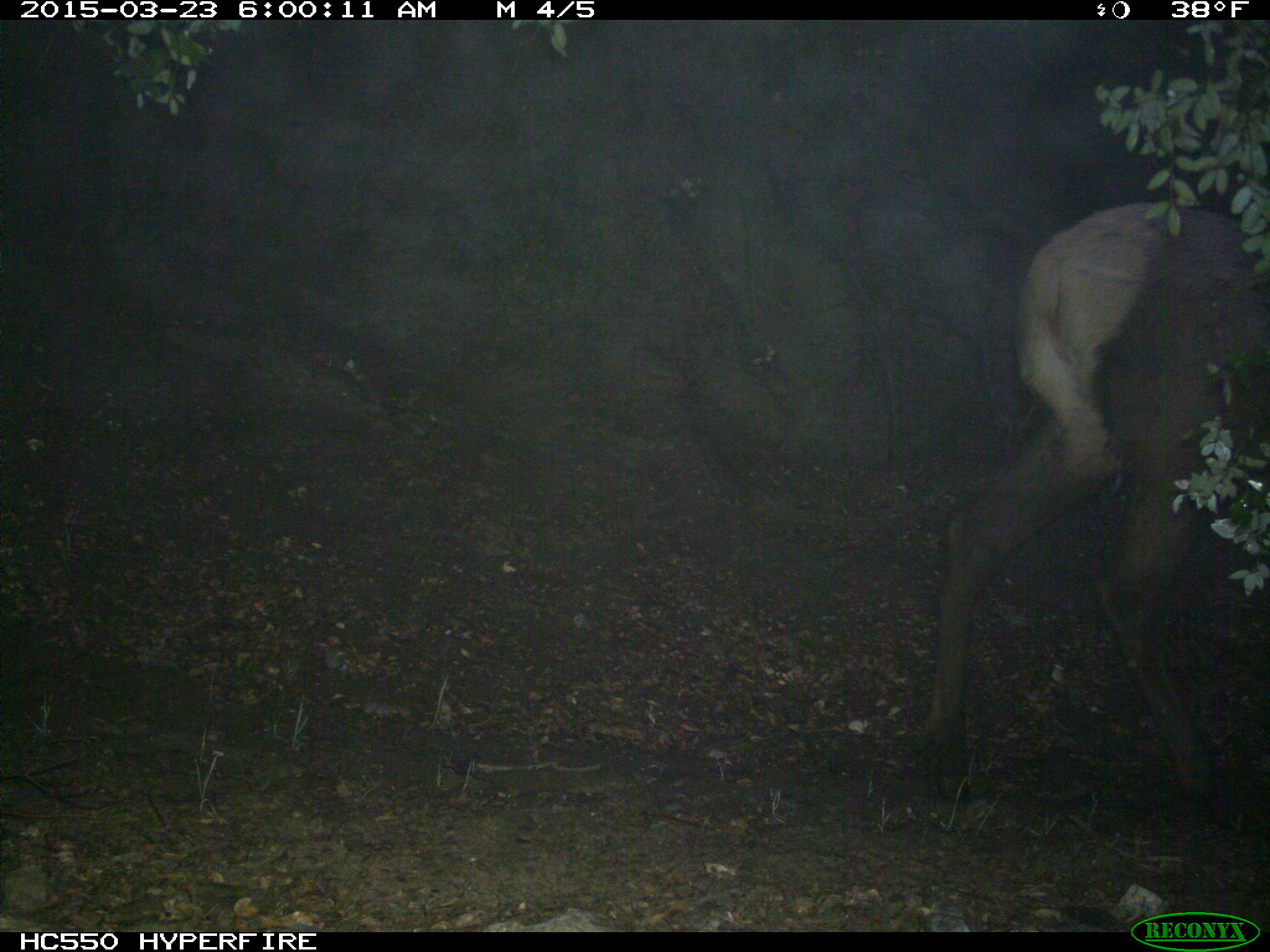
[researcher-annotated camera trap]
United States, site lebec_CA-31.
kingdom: Animalia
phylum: Chordata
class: Mammalia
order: Artiodactyla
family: Cervidae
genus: Cervus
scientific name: Cervus canadensis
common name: elk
Cervus canadensis (elk).